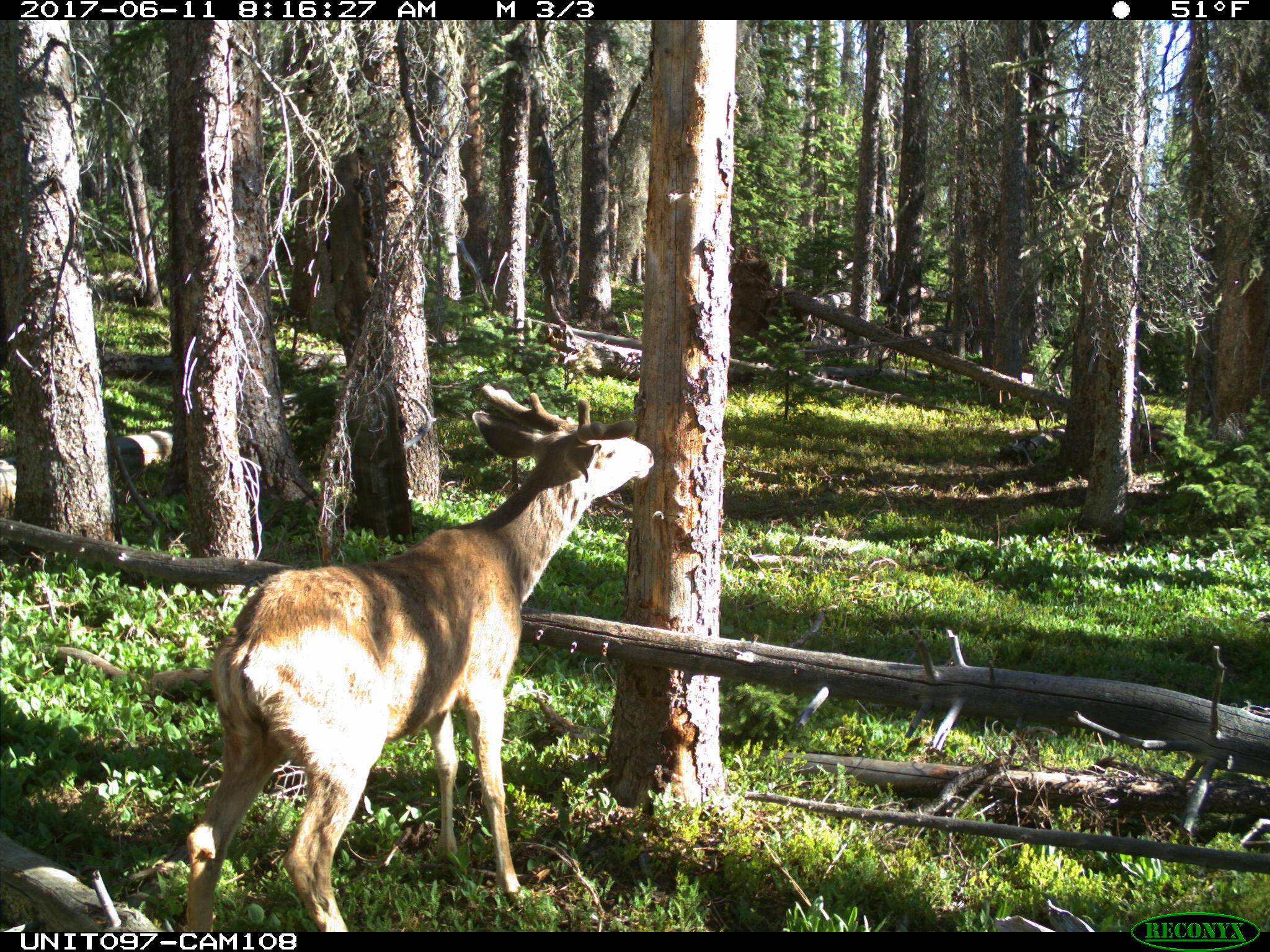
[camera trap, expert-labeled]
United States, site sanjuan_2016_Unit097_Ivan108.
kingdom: Animalia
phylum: Chordata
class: Mammalia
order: Artiodactyla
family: Cervidae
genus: Odocoileus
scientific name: Odocoileus hemionus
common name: mule deer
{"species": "Odocoileus hemionus (mule deer)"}